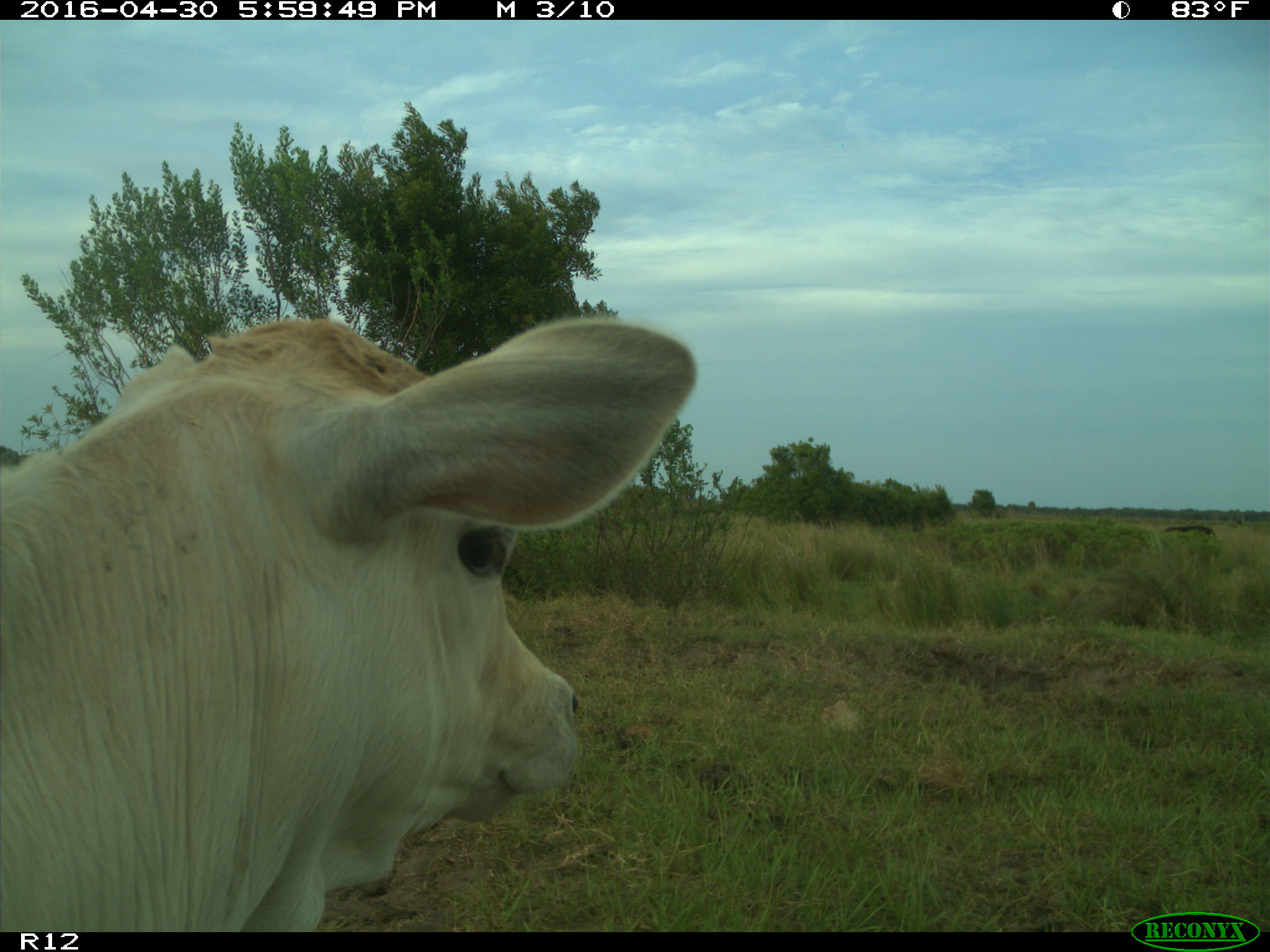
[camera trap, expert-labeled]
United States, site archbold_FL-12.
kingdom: Animalia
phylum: Chordata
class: Mammalia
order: Artiodactyla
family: Bovidae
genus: Bos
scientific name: Bos taurus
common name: domestic cow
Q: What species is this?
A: Bos taurus (domestic cow).